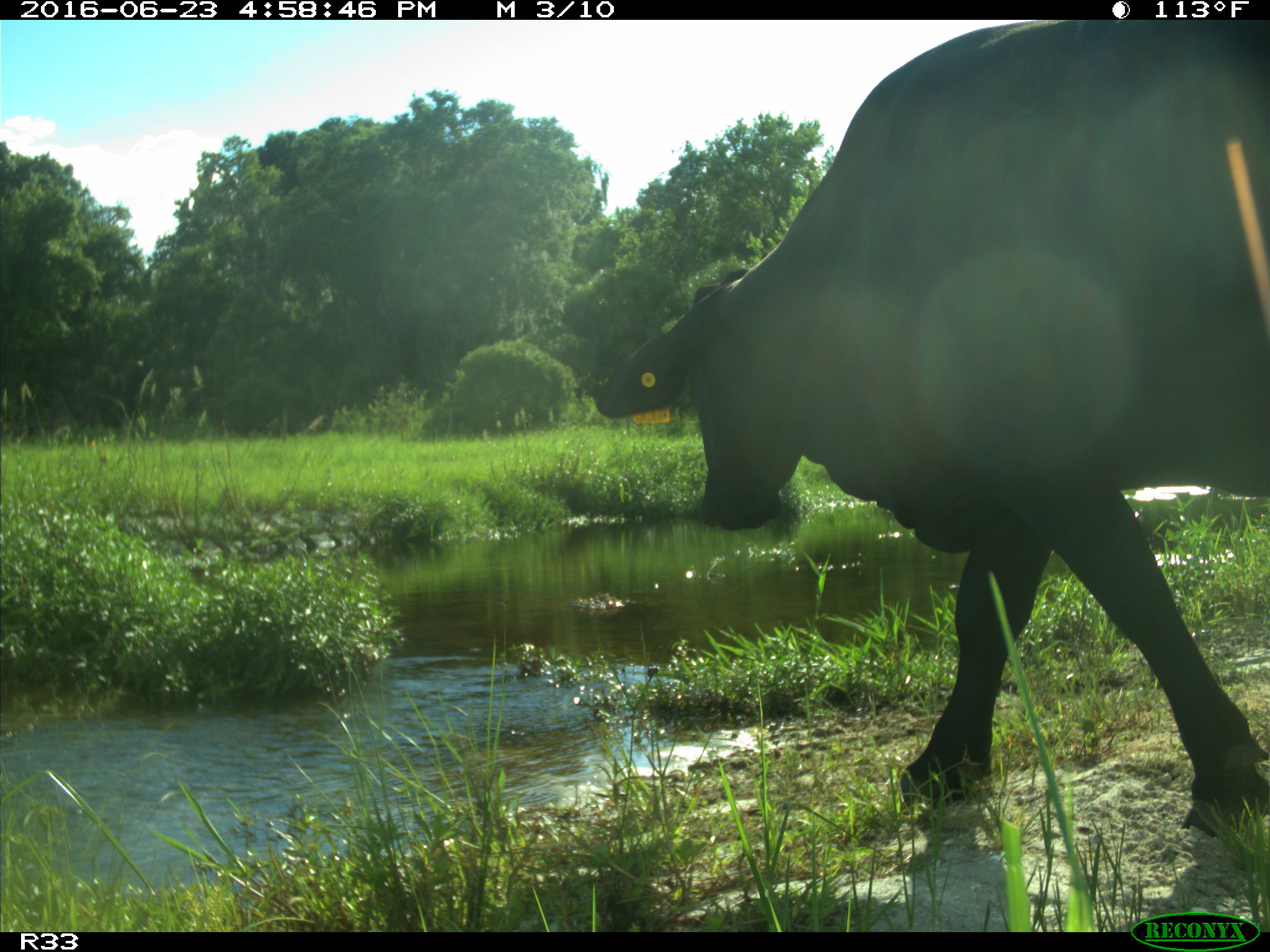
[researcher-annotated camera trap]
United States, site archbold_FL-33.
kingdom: Animalia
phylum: Chordata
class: Mammalia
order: Artiodactyla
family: Bovidae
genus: Bos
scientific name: Bos taurus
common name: domestic cow